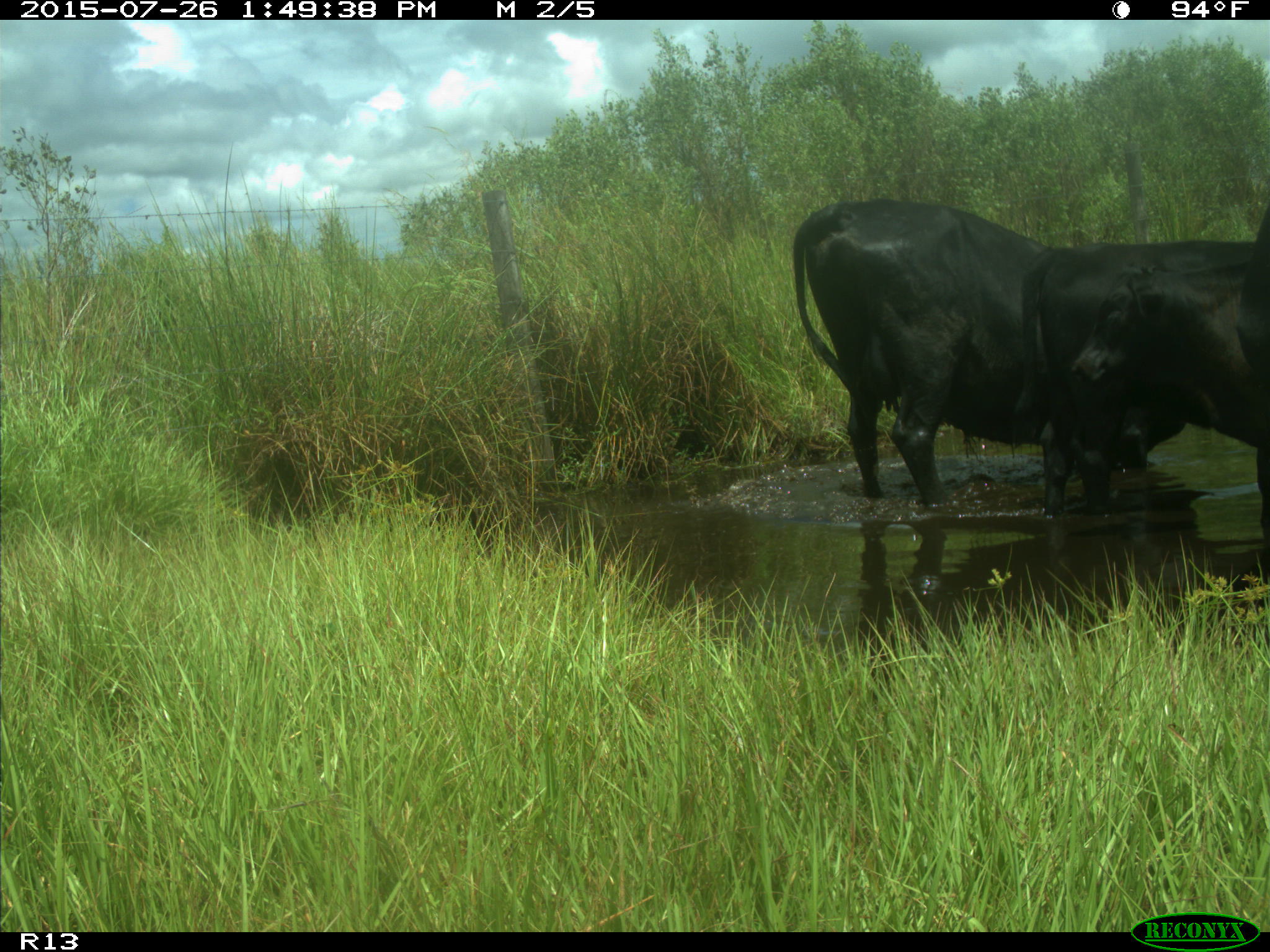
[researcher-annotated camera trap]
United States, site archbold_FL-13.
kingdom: Animalia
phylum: Chordata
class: Mammalia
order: Artiodactyla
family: Bovidae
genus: Bos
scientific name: Bos taurus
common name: domestic cow